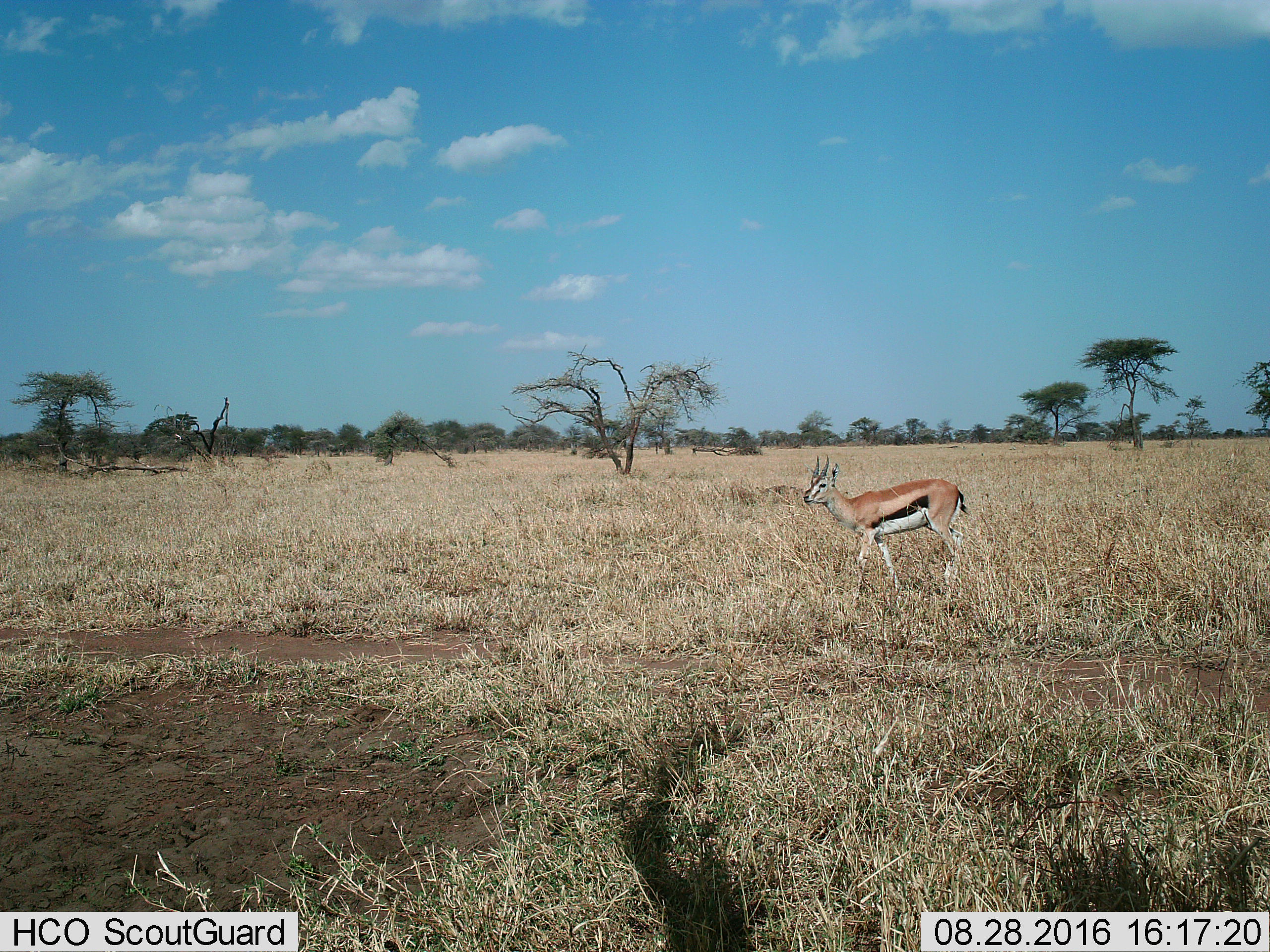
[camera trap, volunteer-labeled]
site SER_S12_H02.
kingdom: Animalia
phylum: Chordata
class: Mammalia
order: Artiodactyla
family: Bovidae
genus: Eudorcas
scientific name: Eudorcas thomsonii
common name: thomson's gazelle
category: gazellethomsons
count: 1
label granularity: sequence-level